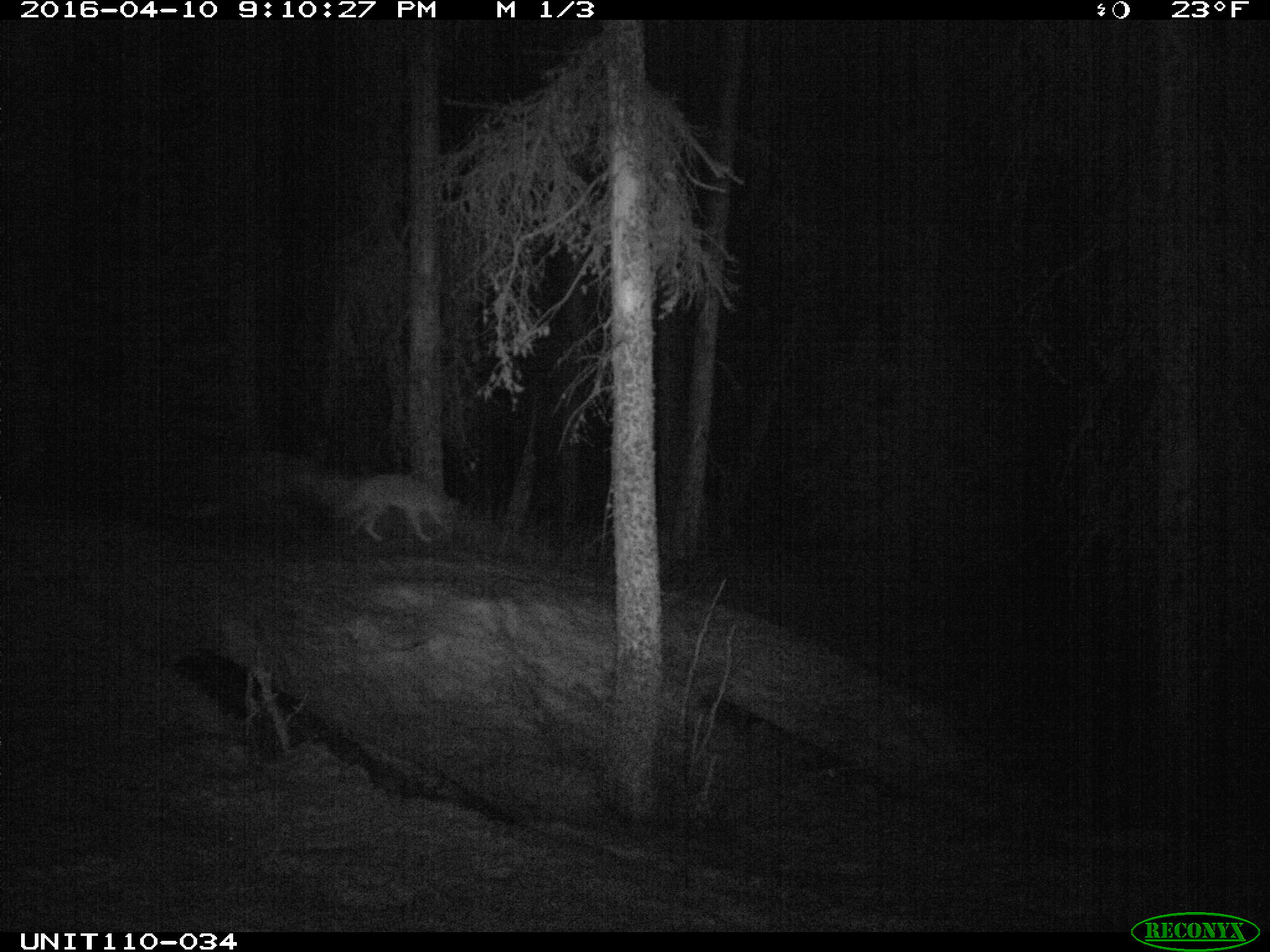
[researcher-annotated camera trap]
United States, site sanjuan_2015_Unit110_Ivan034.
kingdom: Animalia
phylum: Chordata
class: Mammalia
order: Carnivora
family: Canidae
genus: Canis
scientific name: Canis latrans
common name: coyote